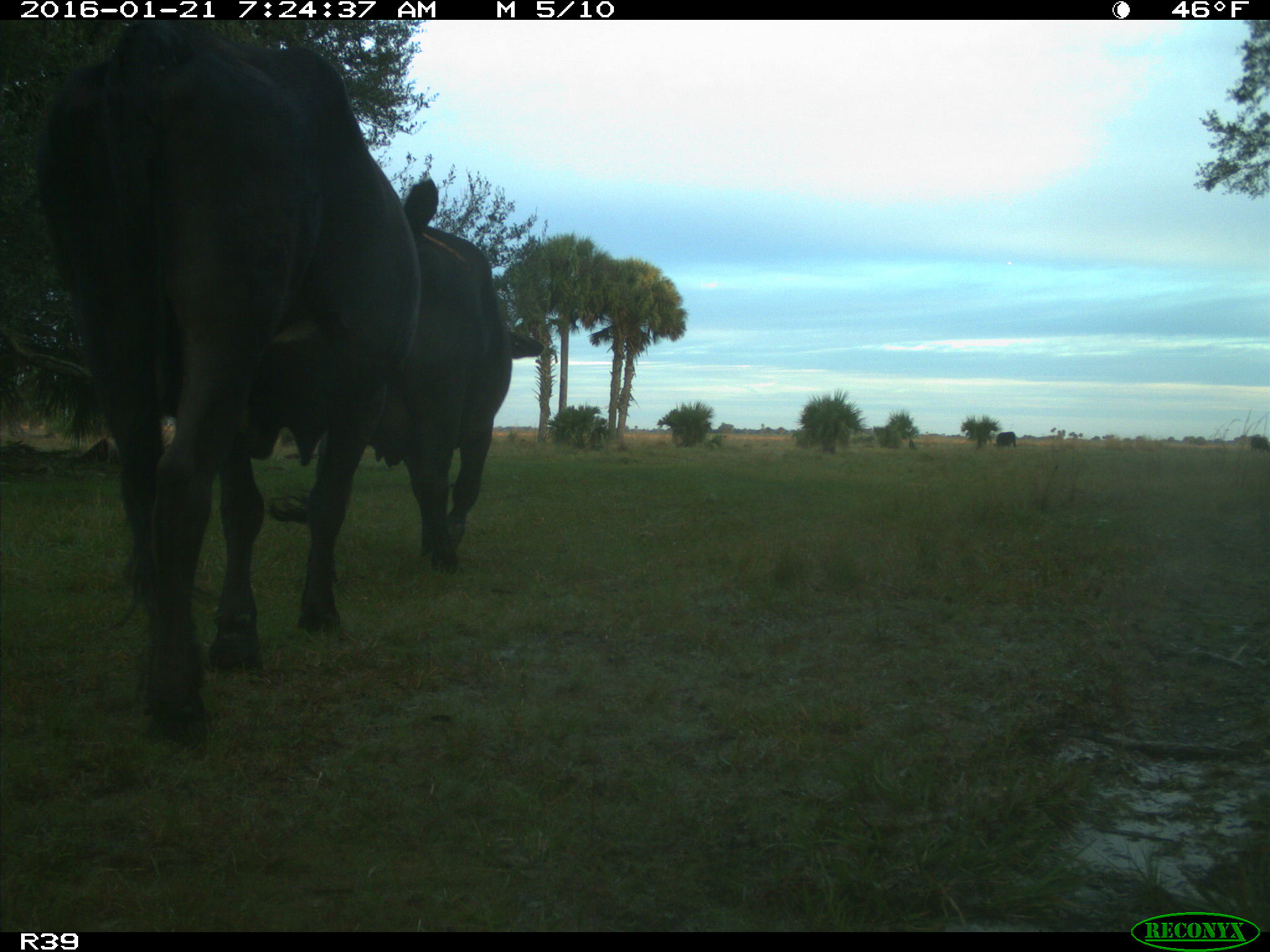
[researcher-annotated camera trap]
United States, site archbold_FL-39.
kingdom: Animalia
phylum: Chordata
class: Mammalia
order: Artiodactyla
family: Bovidae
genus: Bos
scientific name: Bos taurus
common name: domestic cow